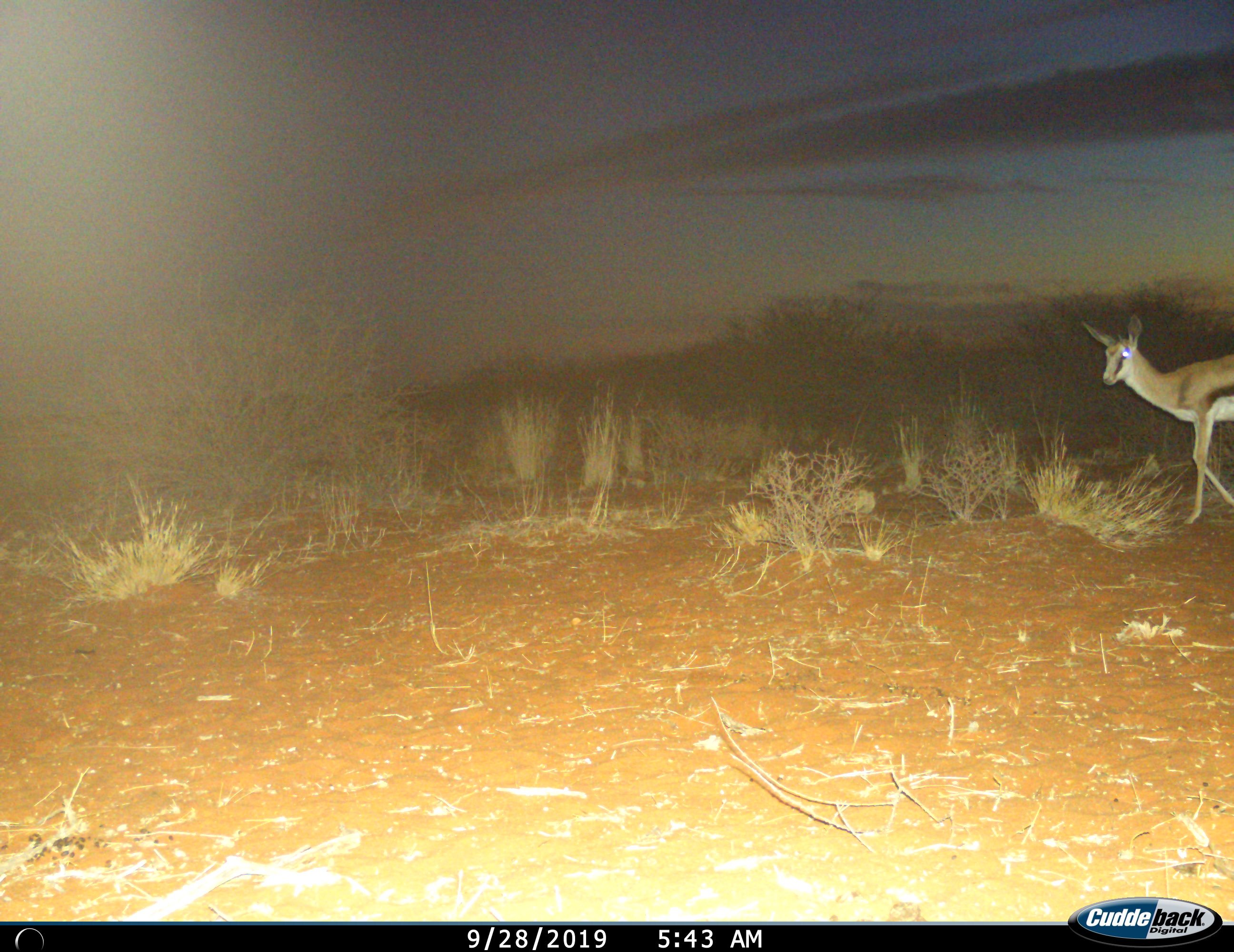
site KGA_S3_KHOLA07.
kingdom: Animalia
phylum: Chordata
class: Mammalia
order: Artiodactyla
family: Bovidae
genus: Antidorcas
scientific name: Antidorcas marsupialis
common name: springbok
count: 1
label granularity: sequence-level